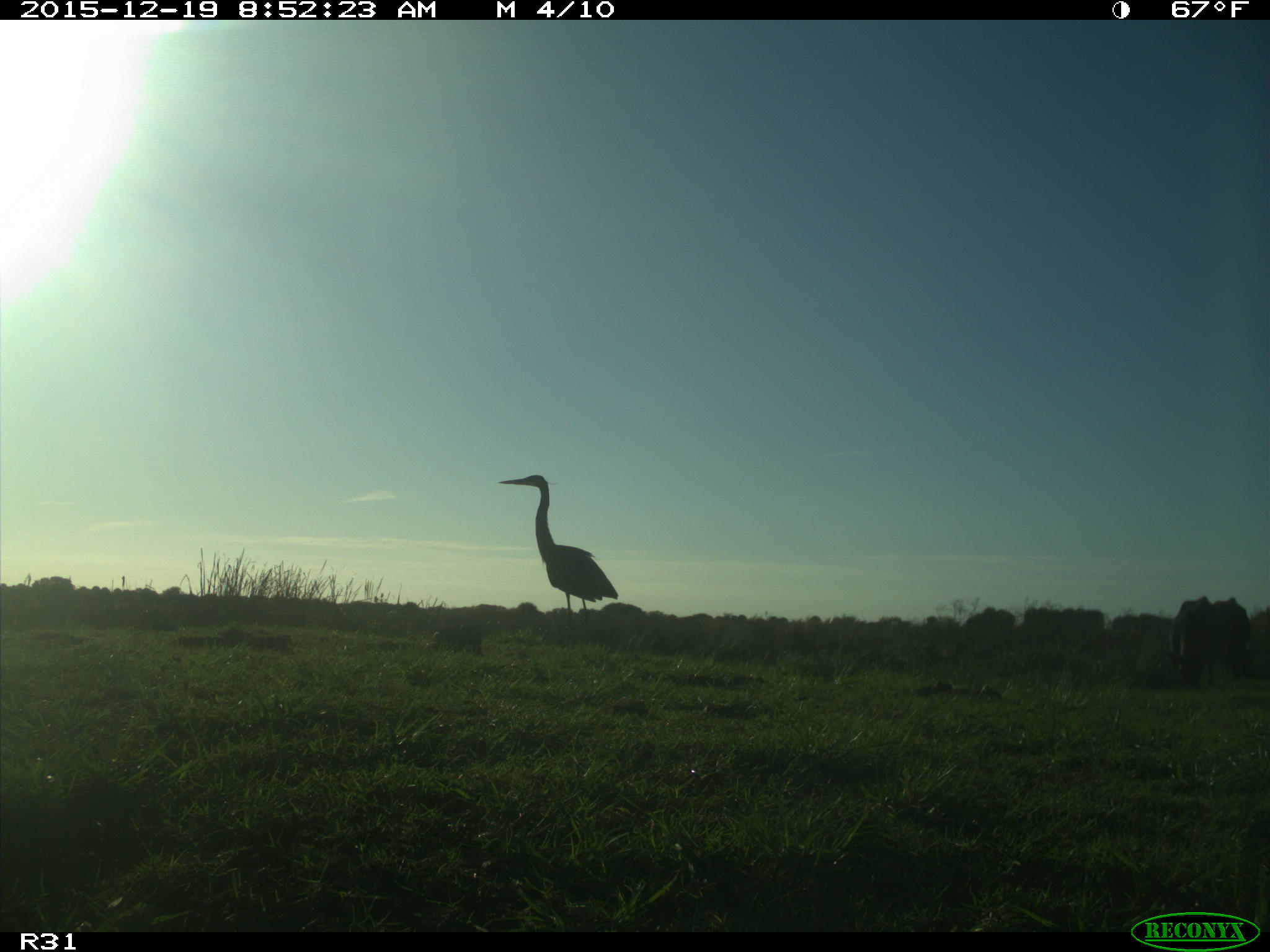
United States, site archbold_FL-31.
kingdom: Animalia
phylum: Chordata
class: Aves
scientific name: Aves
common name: birds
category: unidentified bird